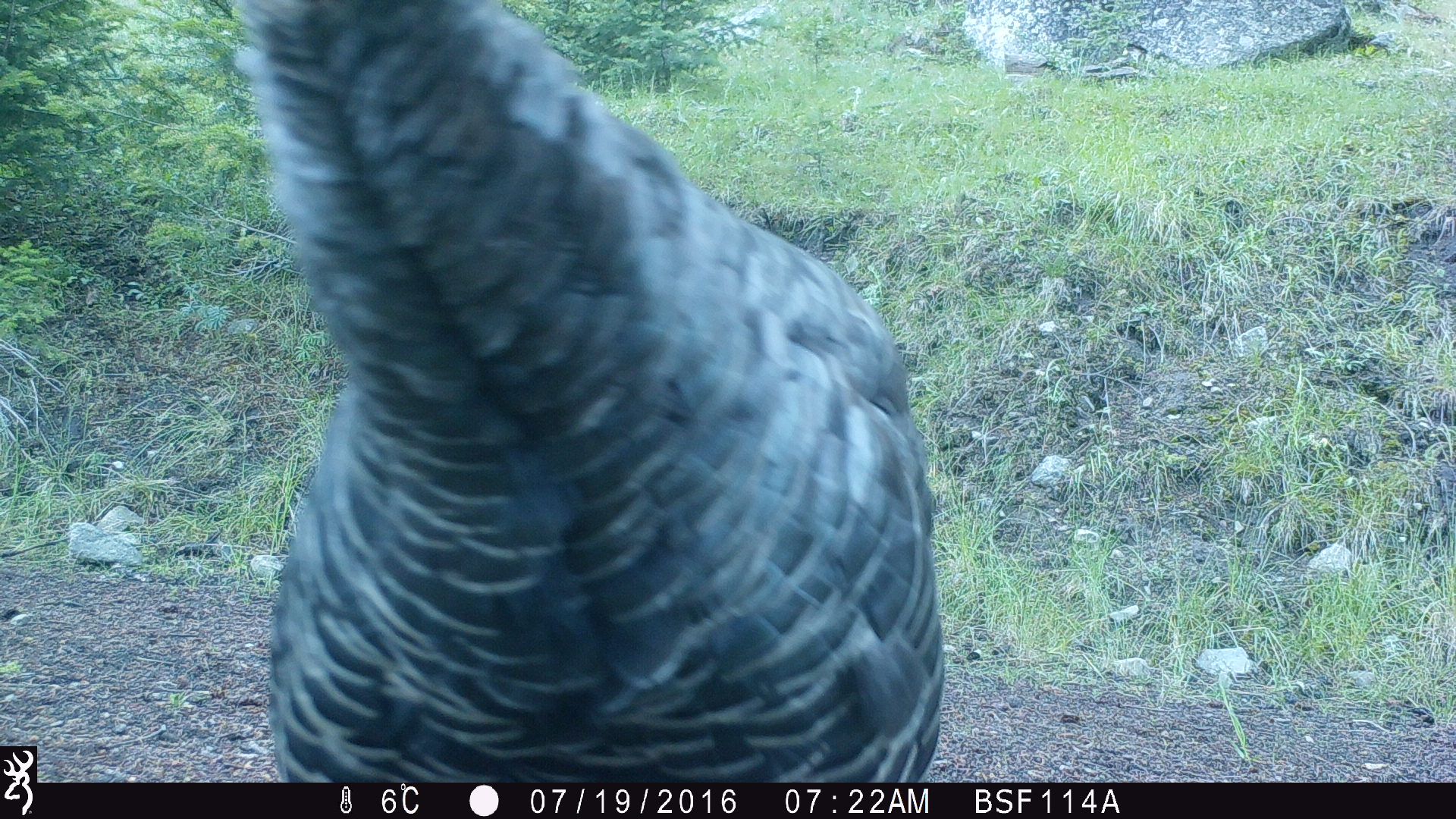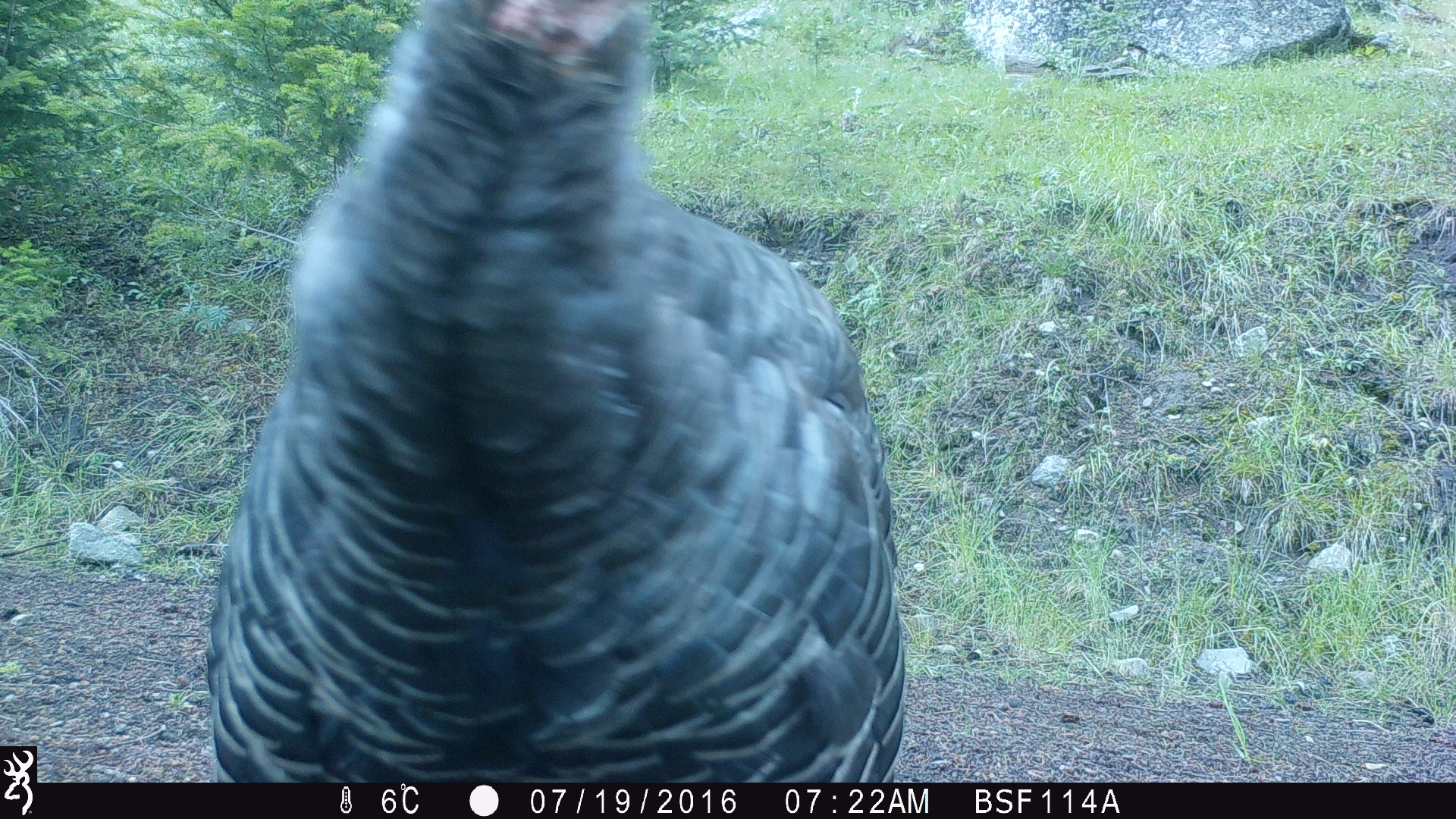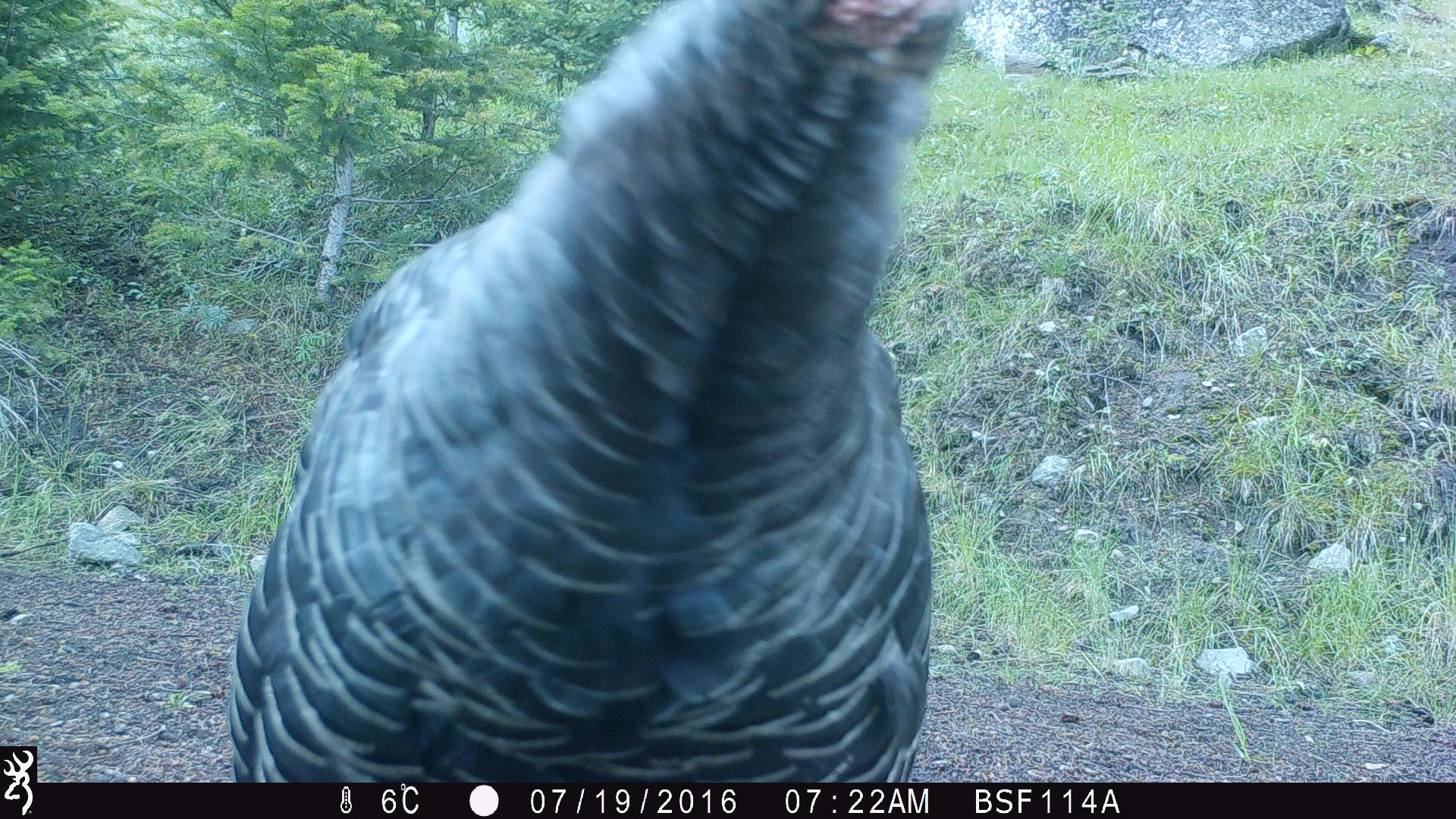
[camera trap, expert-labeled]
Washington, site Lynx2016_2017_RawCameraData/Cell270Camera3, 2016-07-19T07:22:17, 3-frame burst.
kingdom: Animalia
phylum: Chordata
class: Aves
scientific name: Aves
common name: birds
Aves (birds). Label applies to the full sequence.